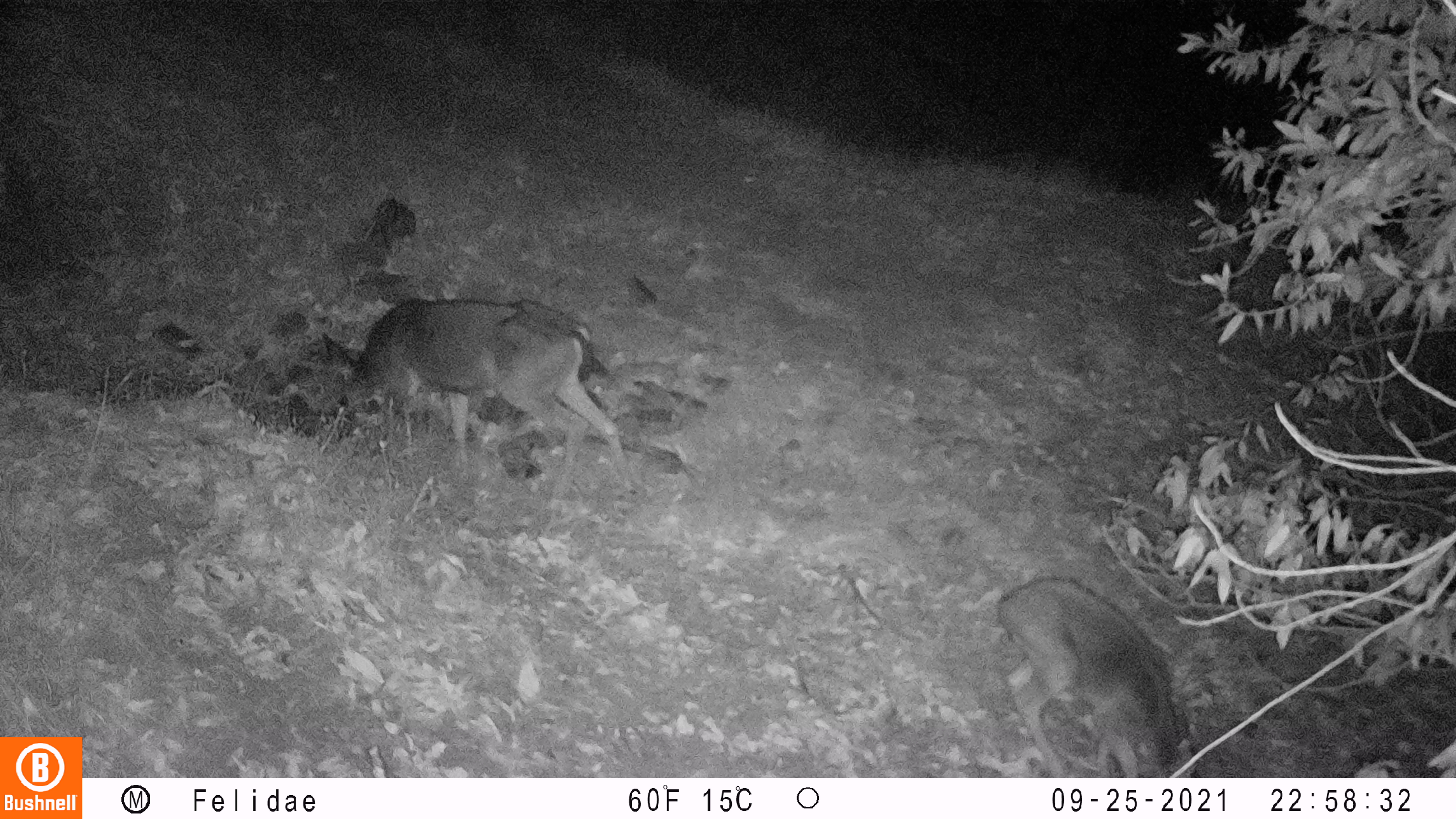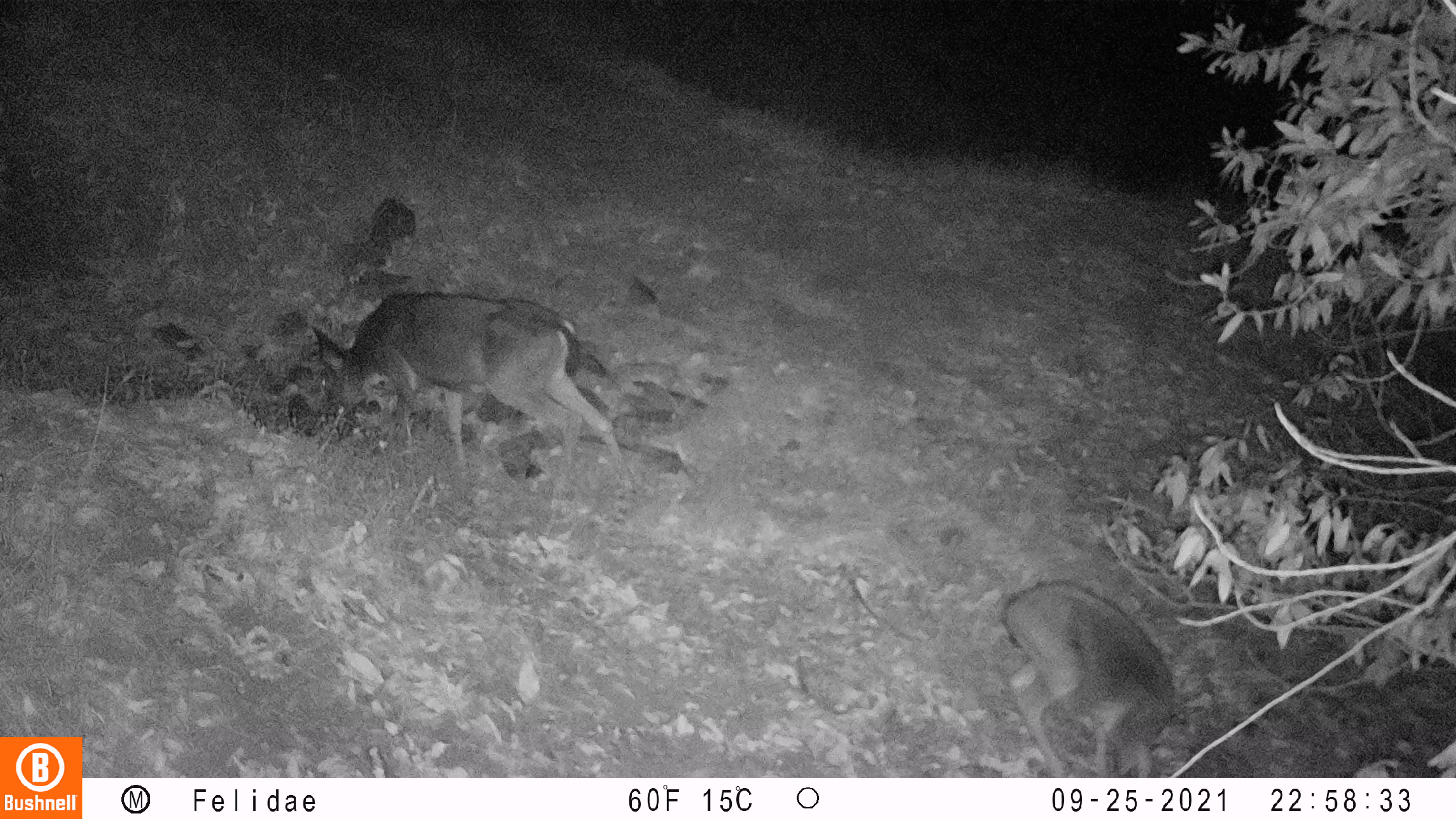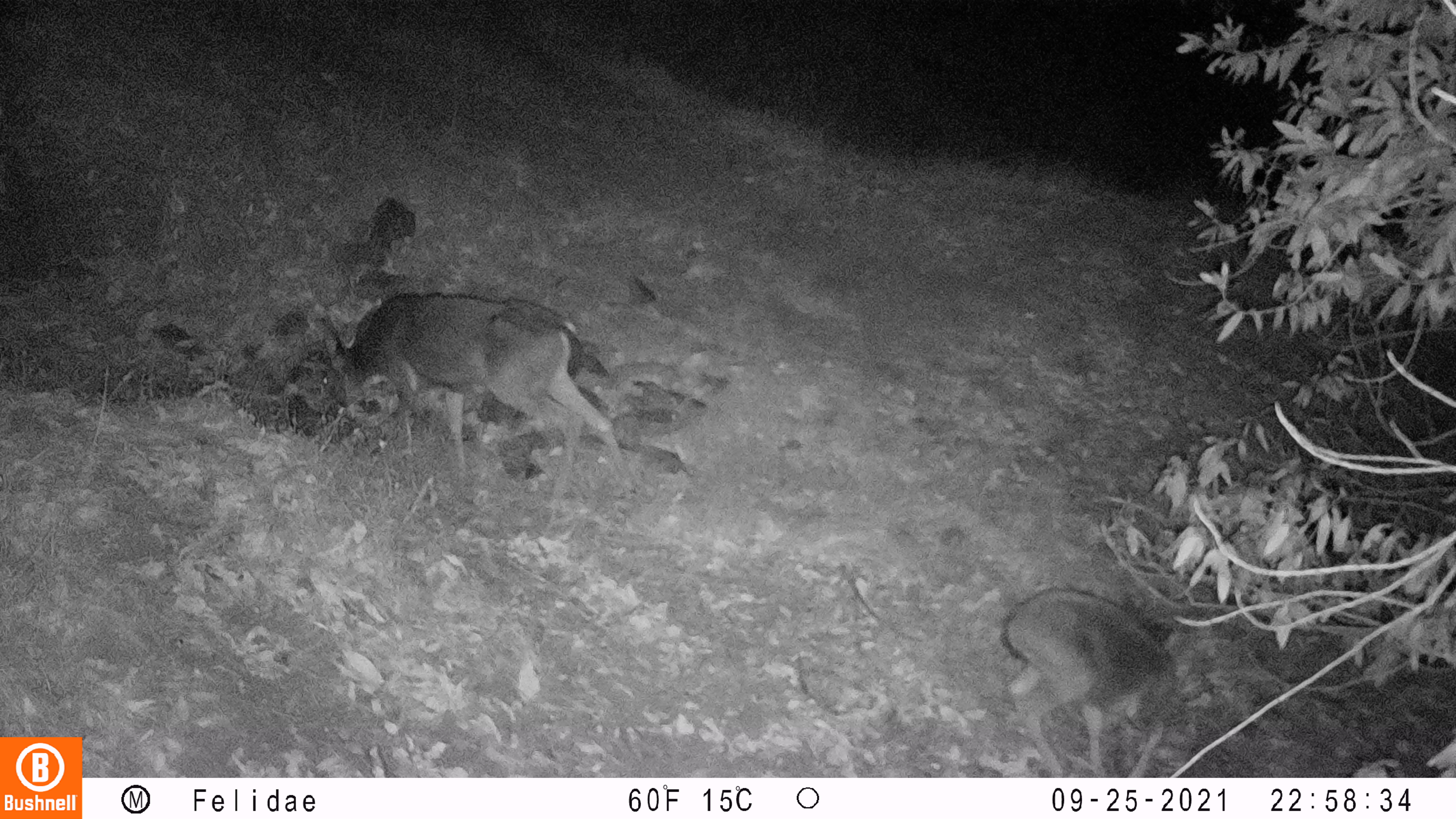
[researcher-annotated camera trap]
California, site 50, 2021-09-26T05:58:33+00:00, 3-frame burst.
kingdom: Animalia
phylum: Chordata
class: Mammalia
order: Artiodactyla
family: Cervidae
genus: Odocoileus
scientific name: Odocoileus hemionus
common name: mule deer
Mule deer (Odocoileus hemionus).